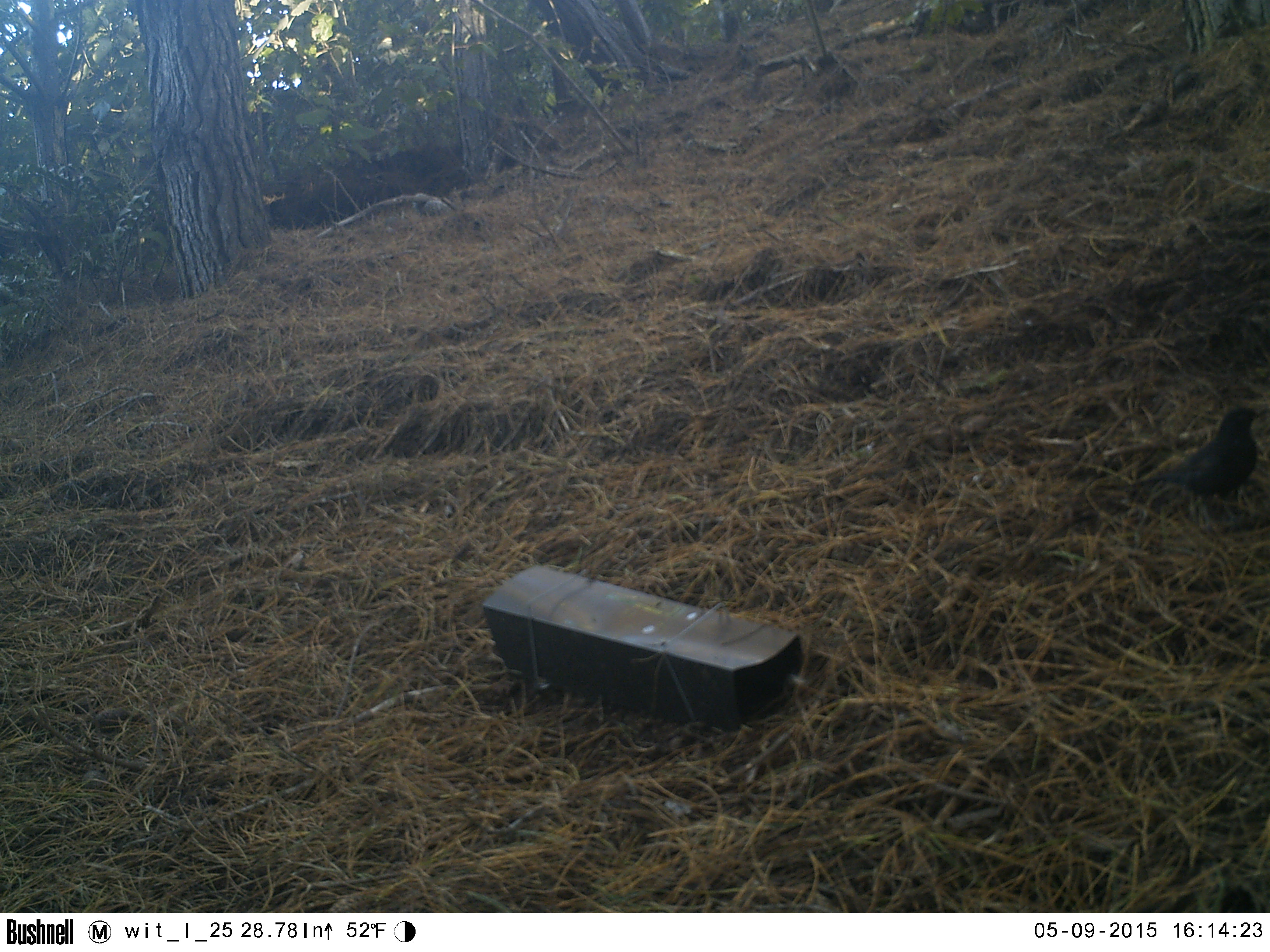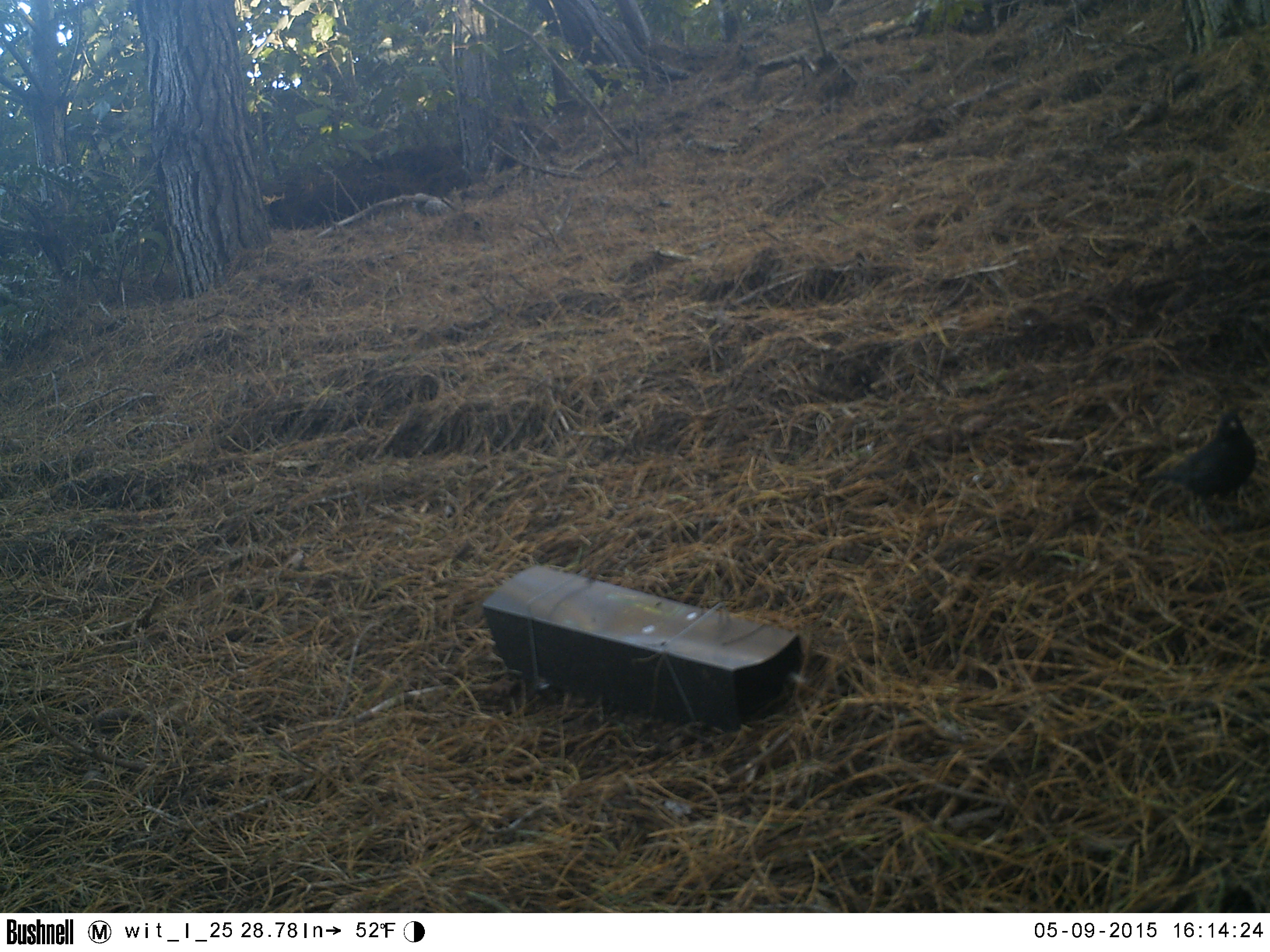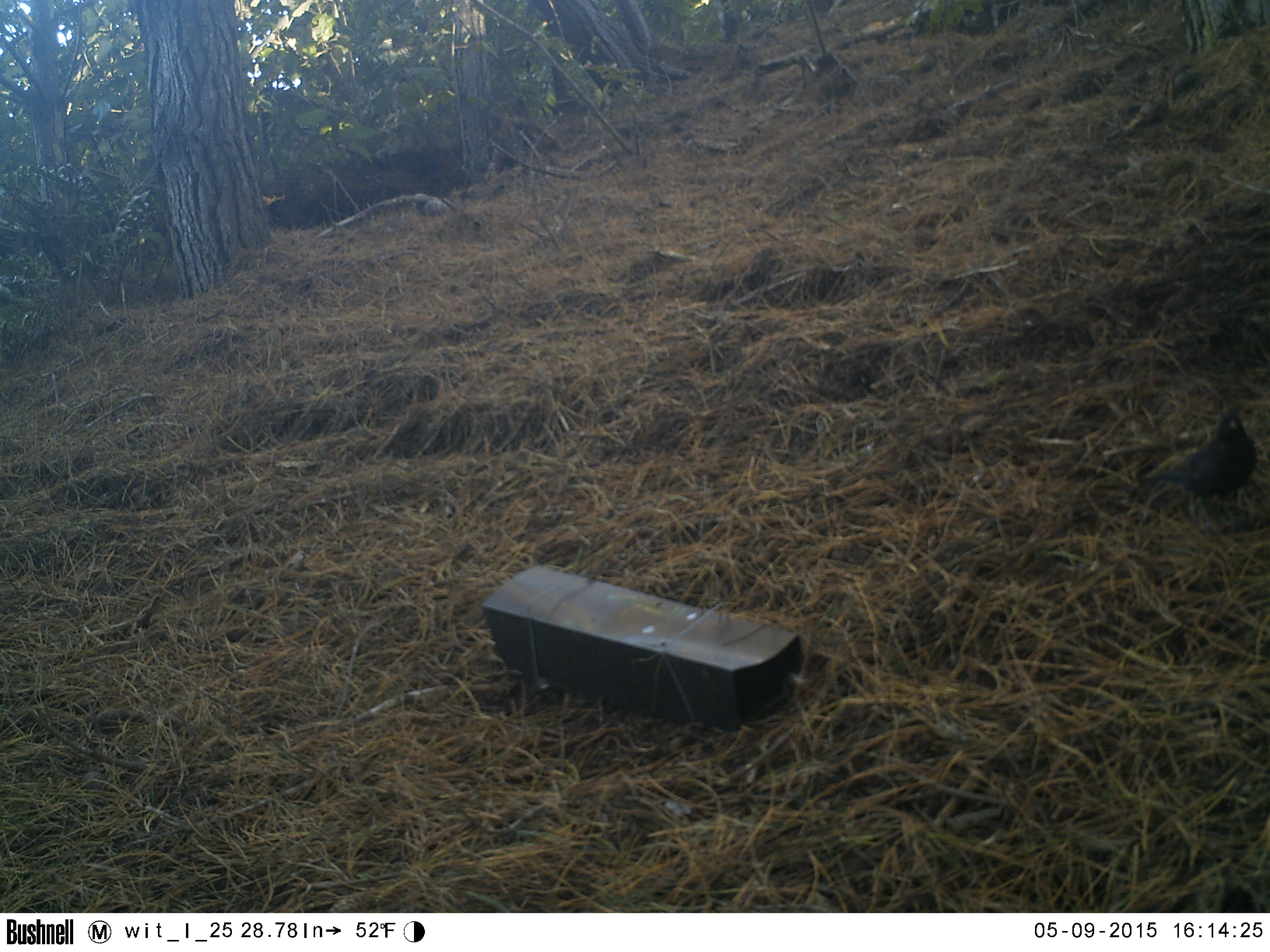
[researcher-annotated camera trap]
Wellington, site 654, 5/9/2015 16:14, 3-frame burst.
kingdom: Animalia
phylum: Chordata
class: Aves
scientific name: Aves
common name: bird